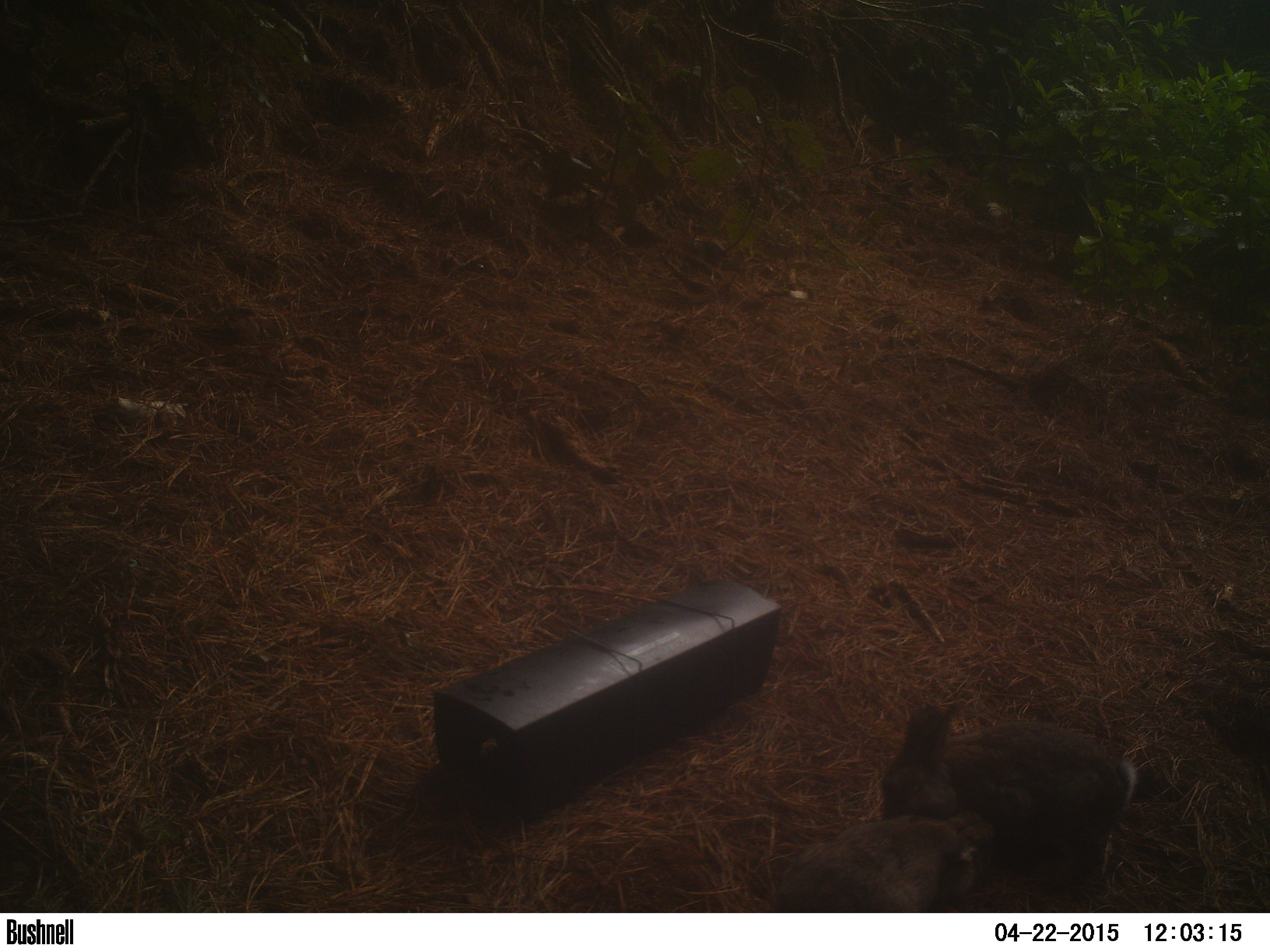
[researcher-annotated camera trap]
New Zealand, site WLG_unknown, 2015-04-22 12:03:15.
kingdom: Animalia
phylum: Chordata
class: Mammalia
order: Lagomorpha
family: Leporidae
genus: Oryctolagus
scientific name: Oryctolagus cuniculus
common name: european rabbit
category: rabbit